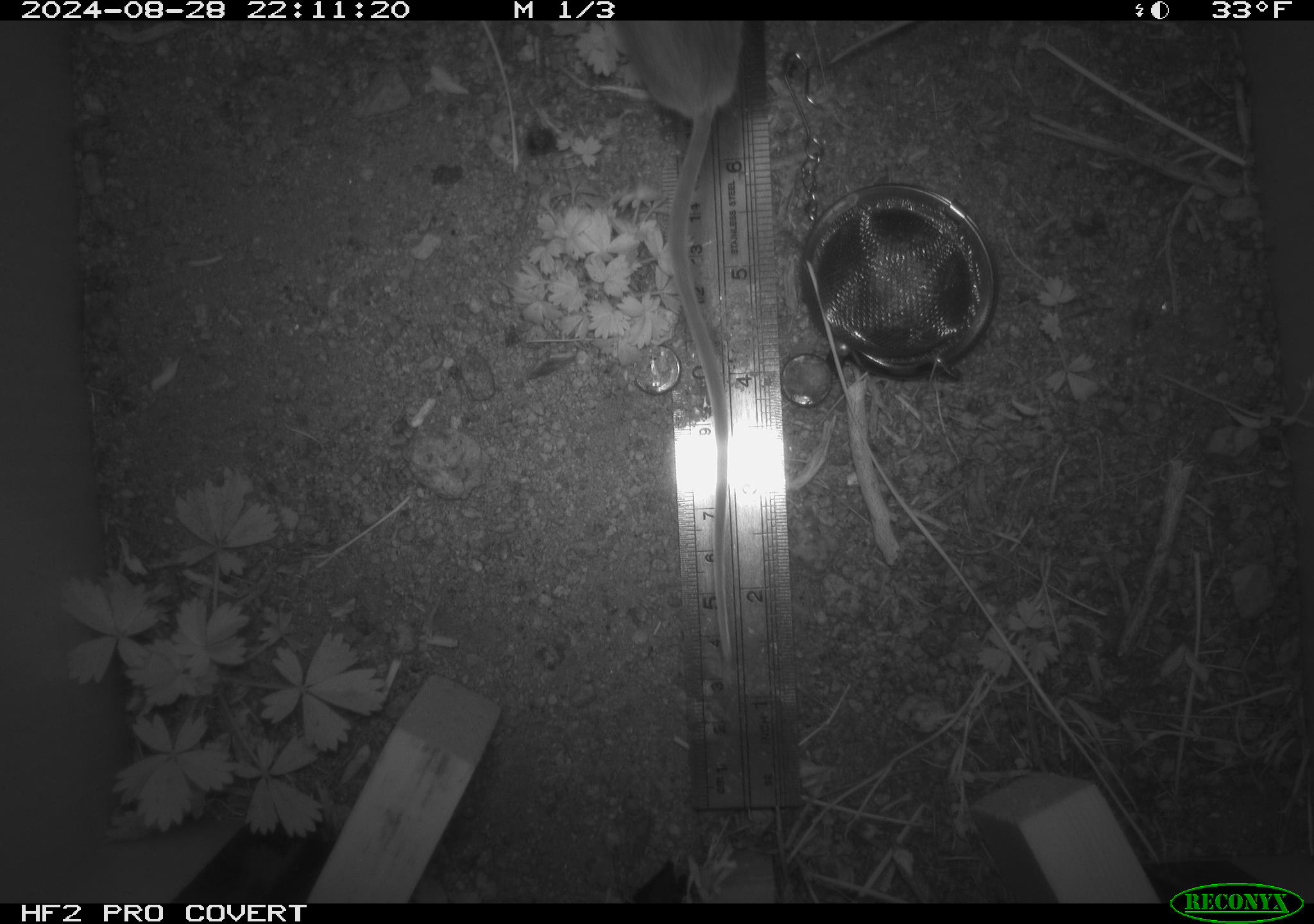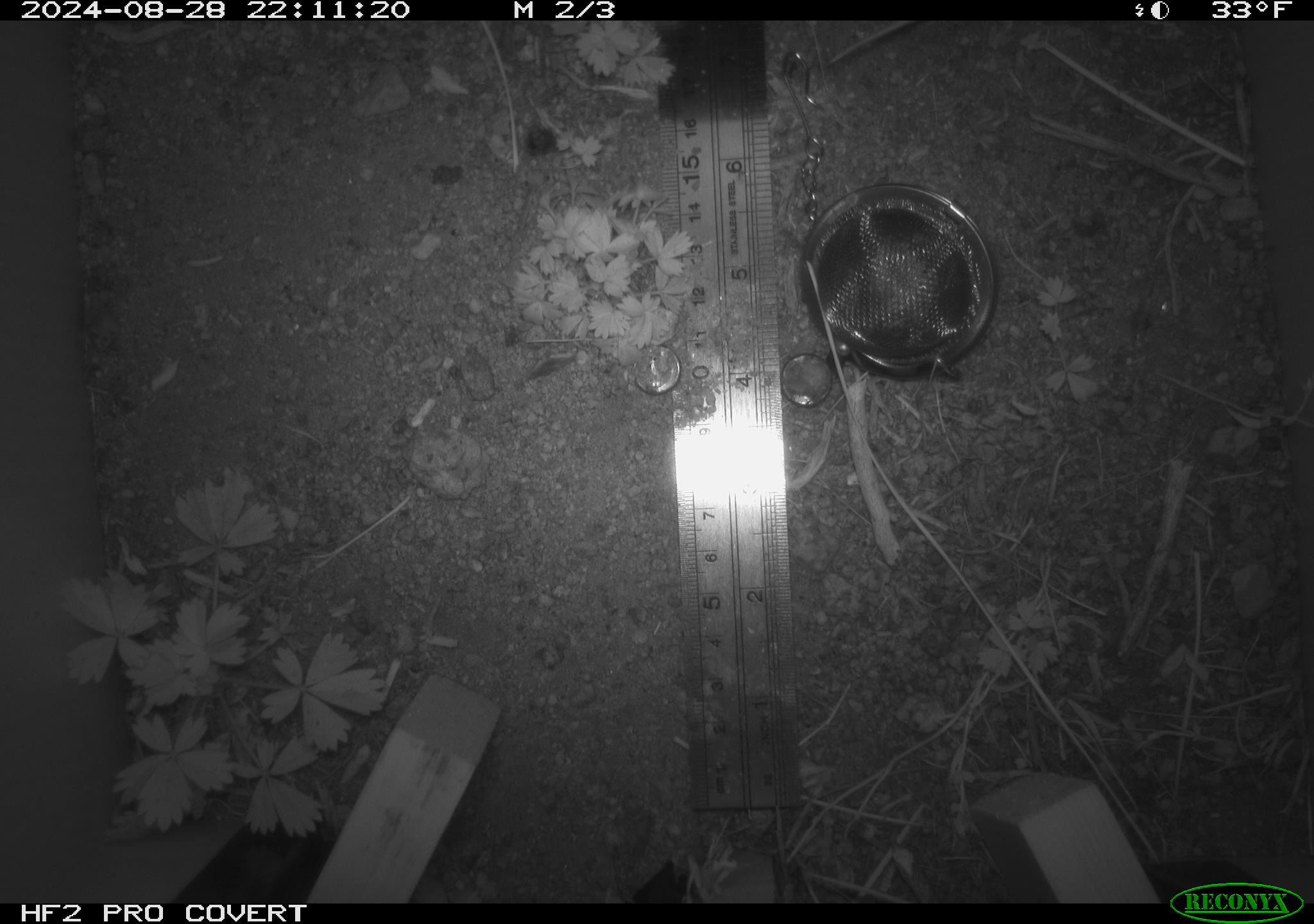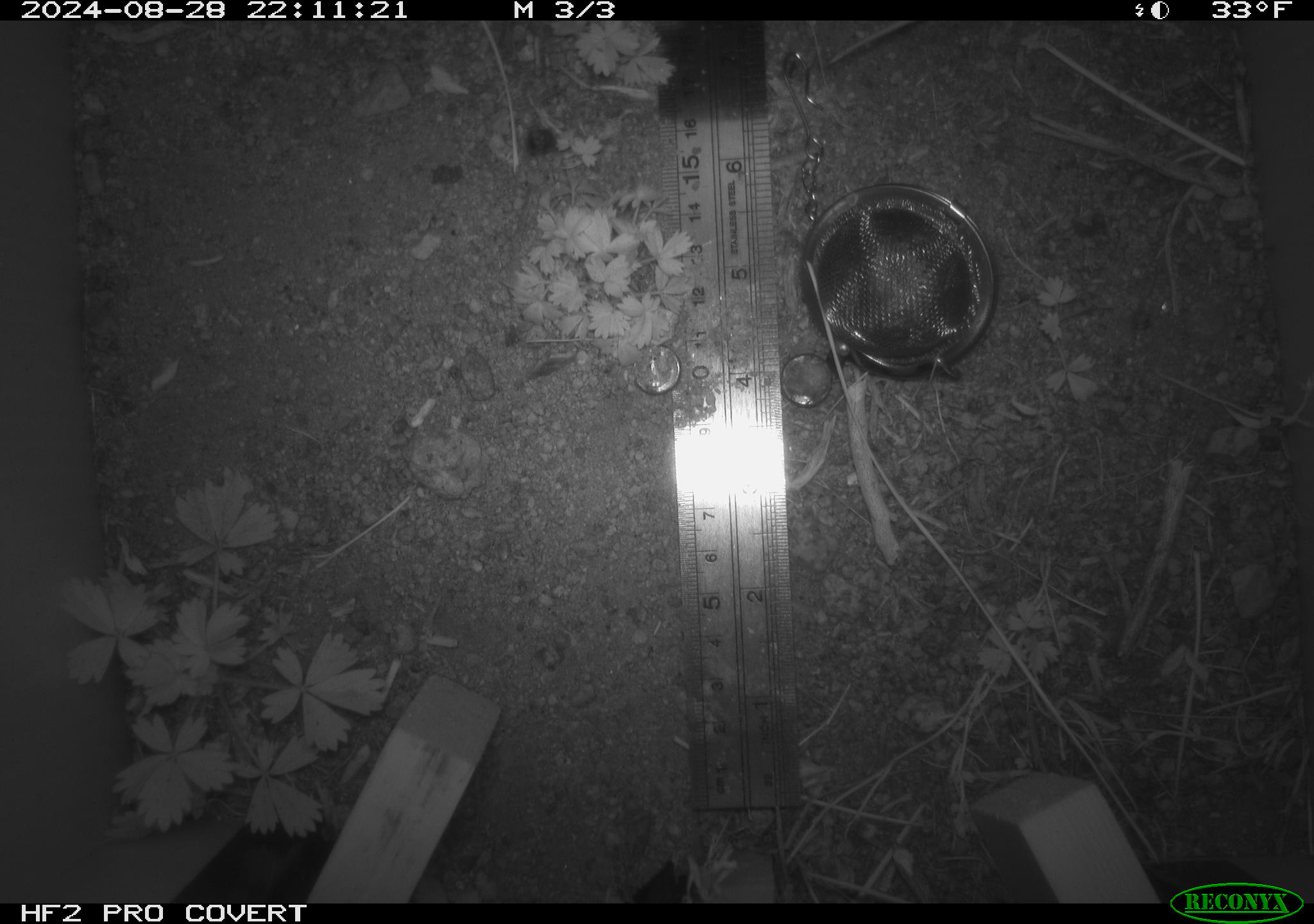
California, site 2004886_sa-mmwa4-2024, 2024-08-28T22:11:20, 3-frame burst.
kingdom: Animalia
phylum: Chordata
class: Mammalia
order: Rodentia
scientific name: Rodentia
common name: mouse species